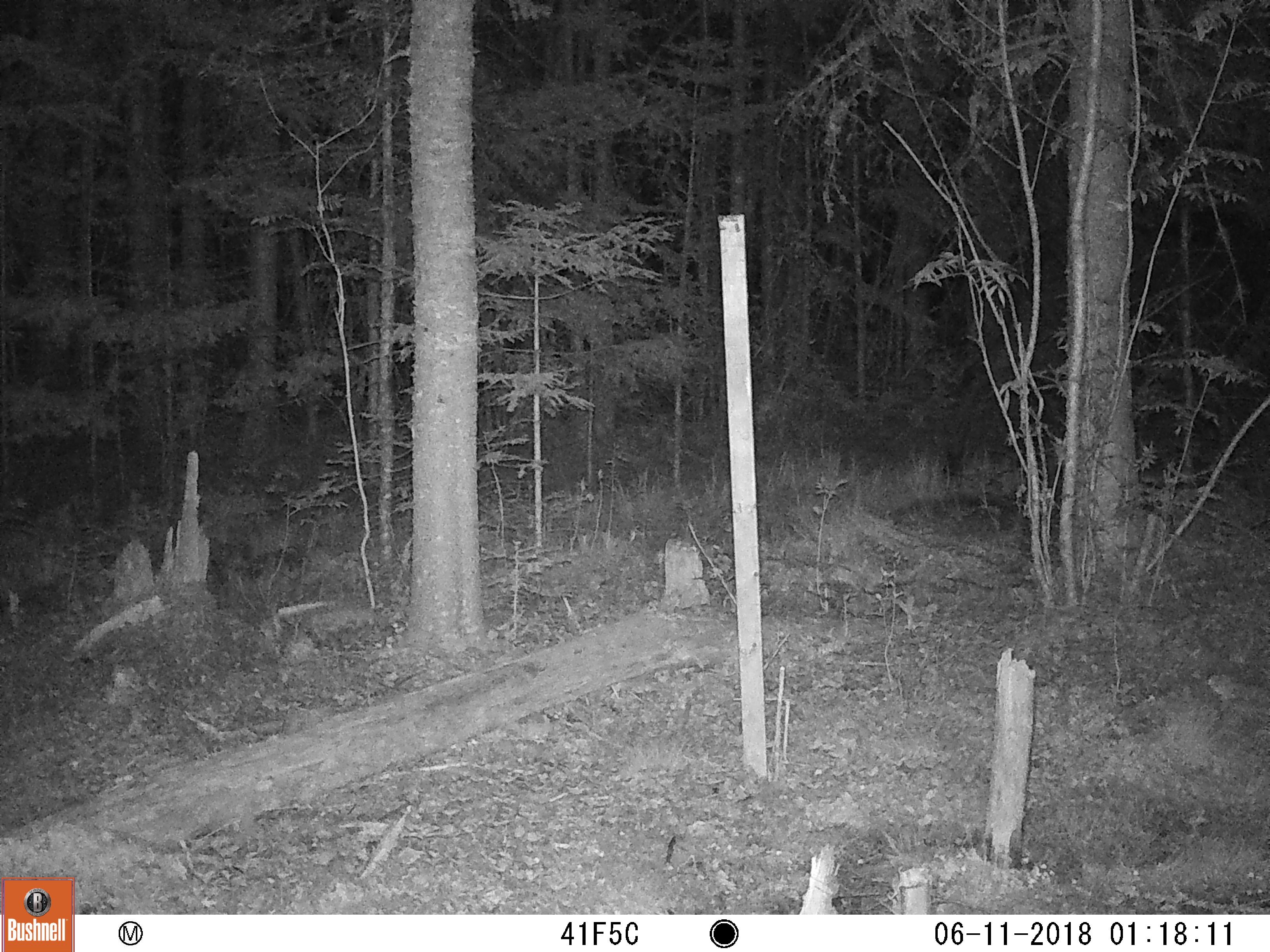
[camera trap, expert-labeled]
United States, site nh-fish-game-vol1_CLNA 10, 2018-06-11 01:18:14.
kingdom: Animalia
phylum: Chordata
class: Mammalia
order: Artiodactyla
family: Cervidae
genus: Alces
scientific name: Alces alces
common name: moose